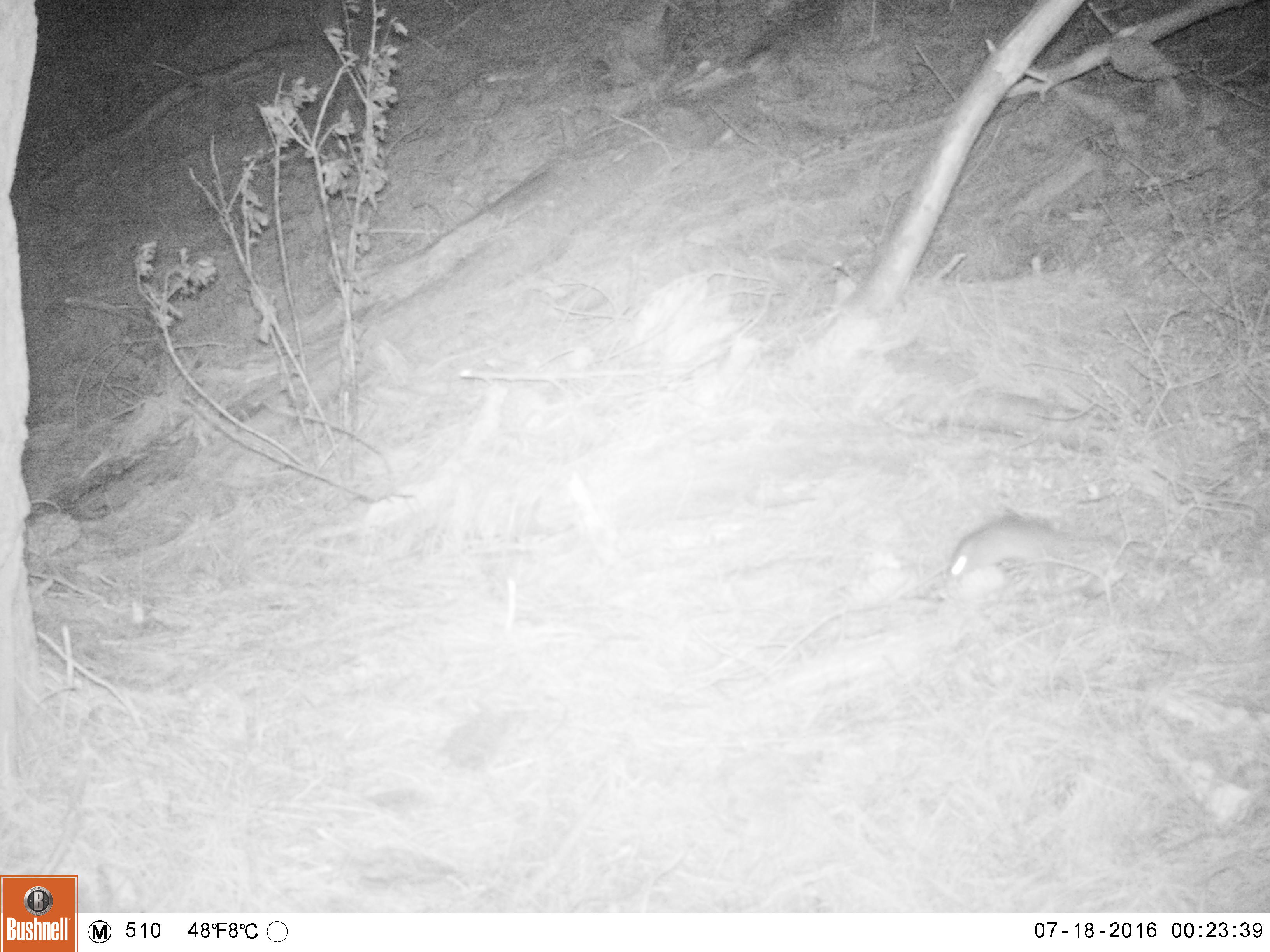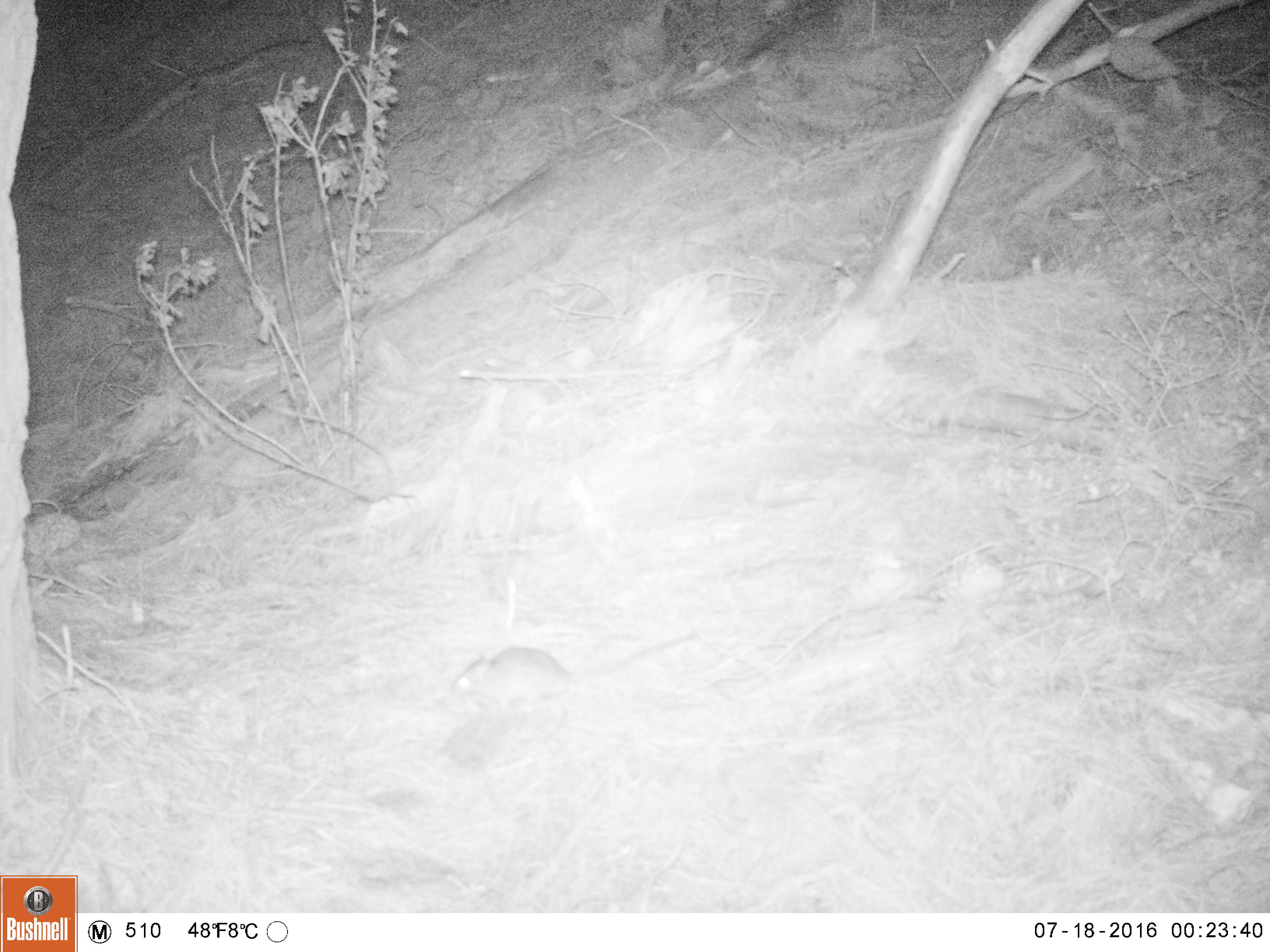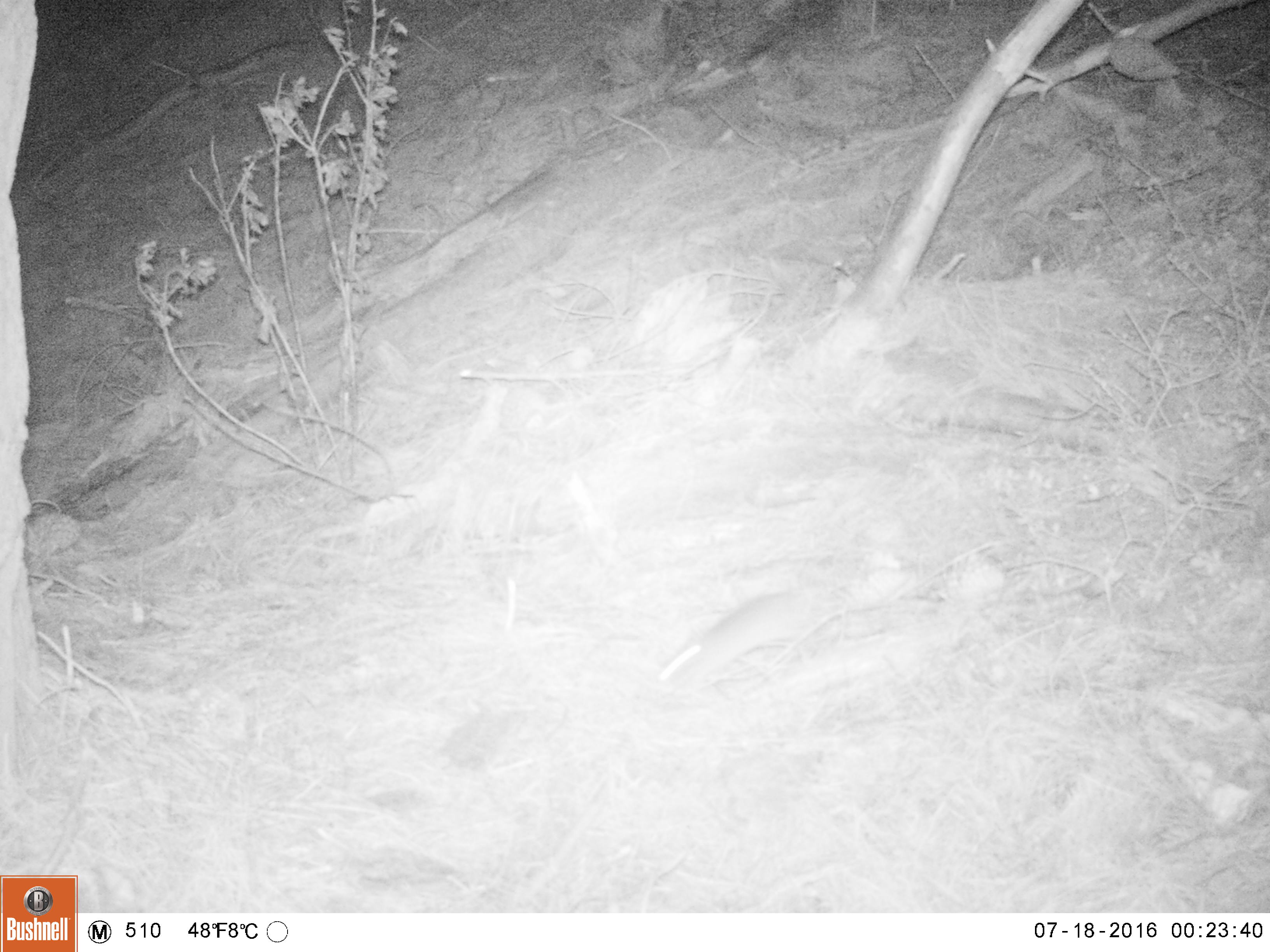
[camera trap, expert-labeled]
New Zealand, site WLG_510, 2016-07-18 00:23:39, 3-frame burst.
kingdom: Animalia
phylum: Chordata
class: Mammalia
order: Rodentia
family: Muridae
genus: Rattus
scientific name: Rattus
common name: rat